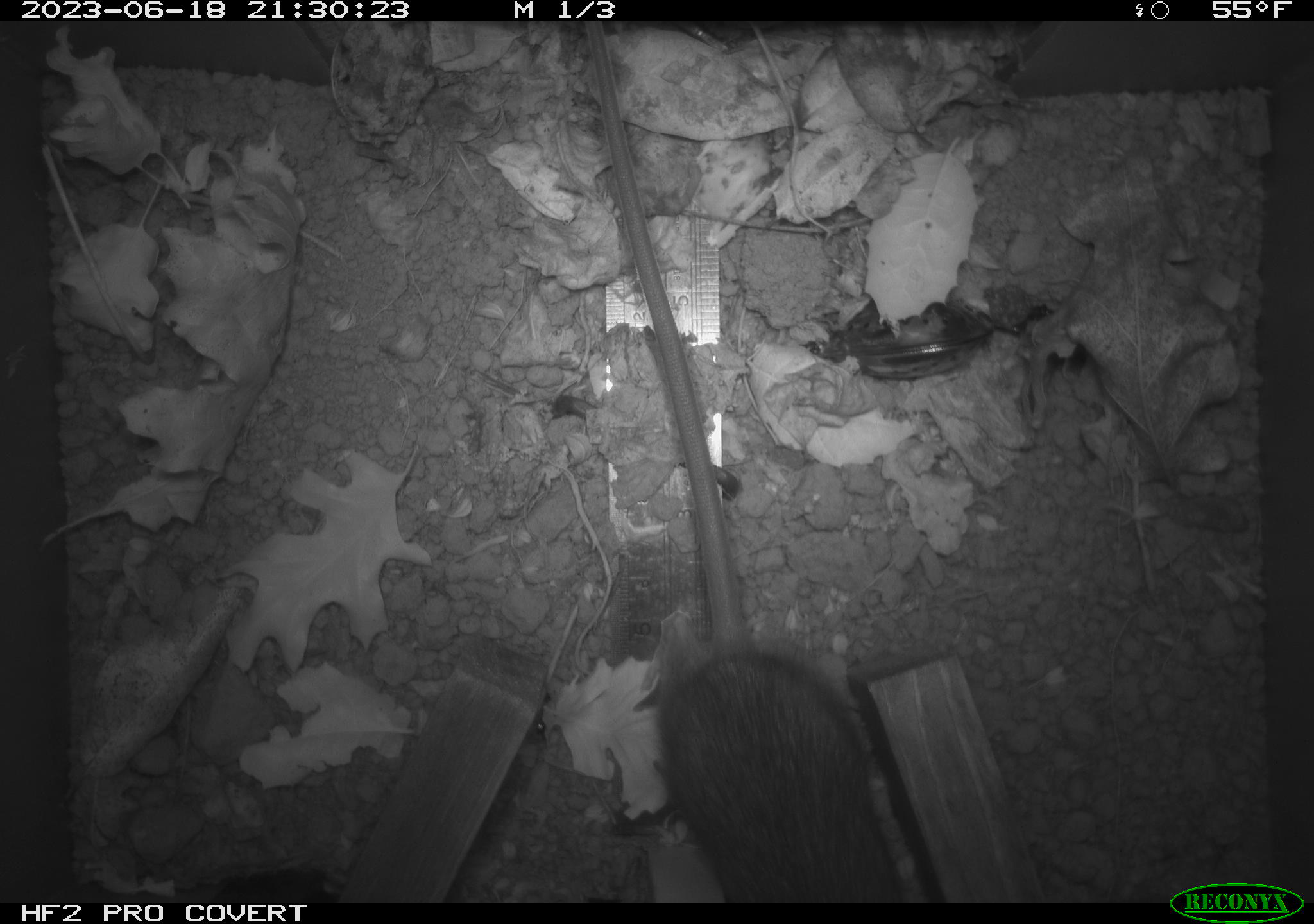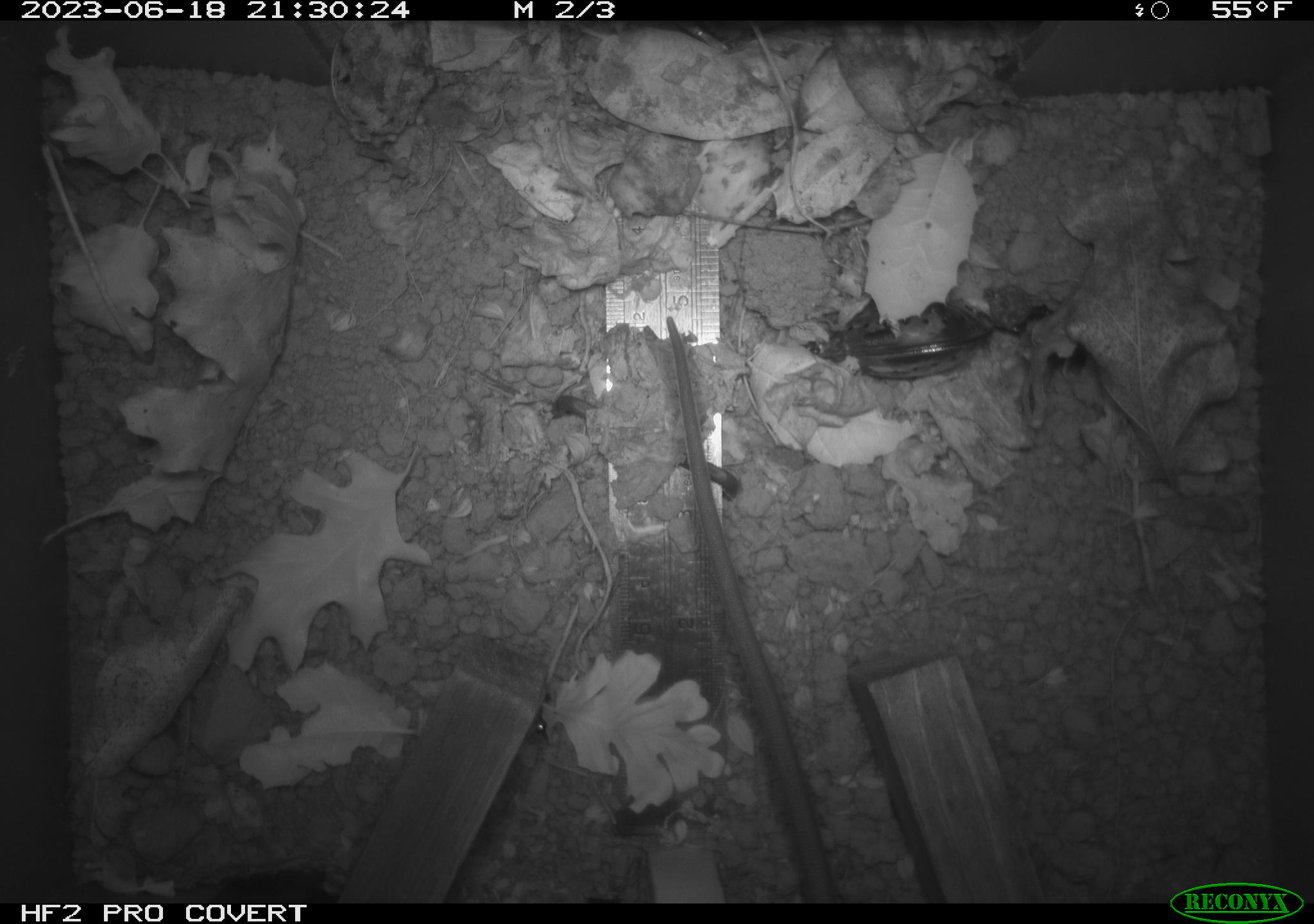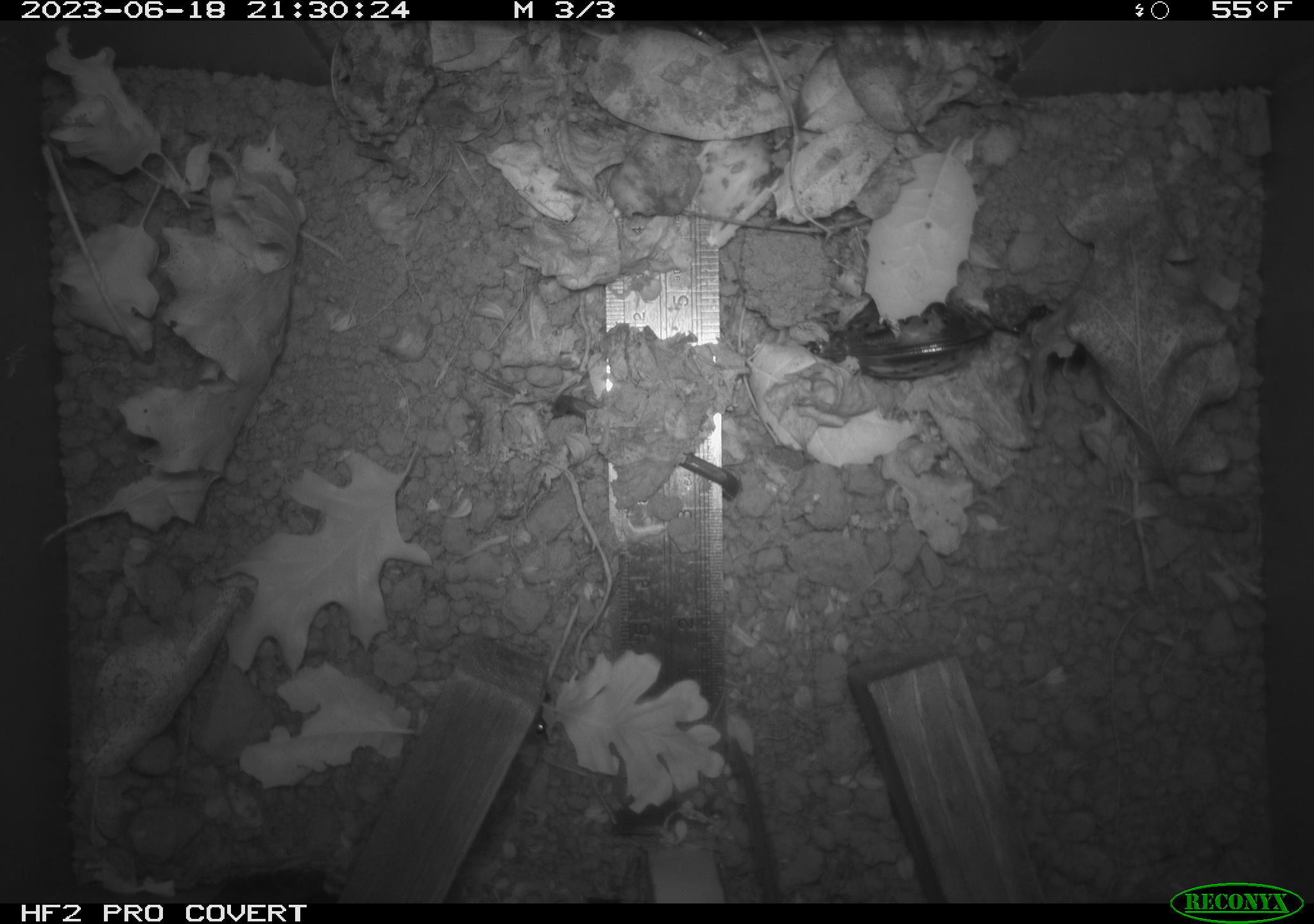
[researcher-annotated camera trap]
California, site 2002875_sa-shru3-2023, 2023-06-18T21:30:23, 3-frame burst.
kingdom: Animalia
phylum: Chordata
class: Mammalia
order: Rodentia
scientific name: Rodentia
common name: mouse species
Mouse species (Rodentia).